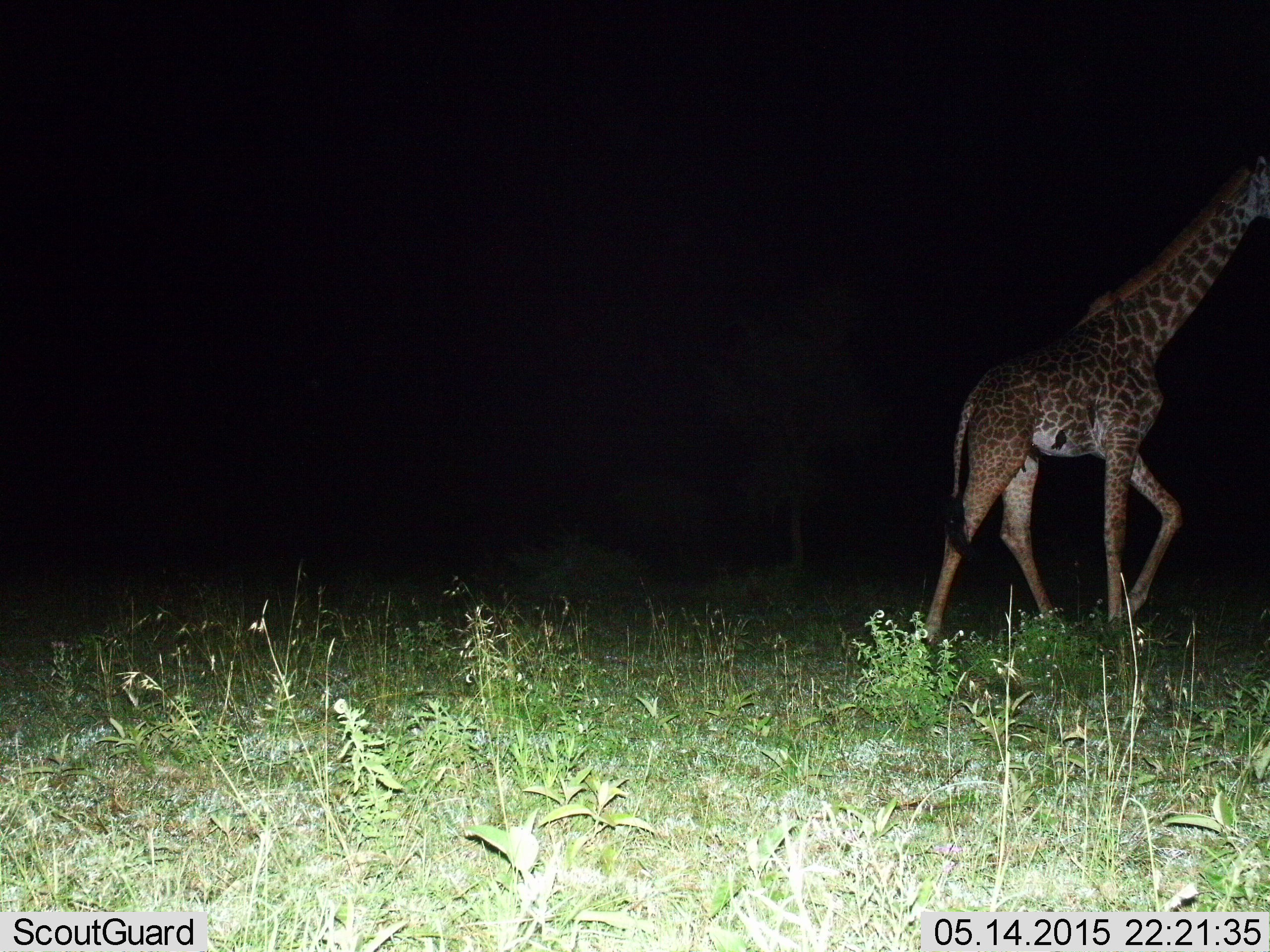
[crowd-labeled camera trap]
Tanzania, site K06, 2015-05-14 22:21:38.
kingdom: Animalia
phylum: Chordata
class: Mammalia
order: Artiodactyla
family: Giraffidae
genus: Giraffa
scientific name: Giraffa camelopardalis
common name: giraffe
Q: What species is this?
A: Giraffe (Giraffa camelopardalis).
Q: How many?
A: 1.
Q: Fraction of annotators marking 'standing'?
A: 0%.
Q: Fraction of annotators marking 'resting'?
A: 0%.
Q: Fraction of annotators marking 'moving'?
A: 100%.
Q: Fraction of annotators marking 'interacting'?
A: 0%.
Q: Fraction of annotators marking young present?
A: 0%.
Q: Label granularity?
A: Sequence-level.